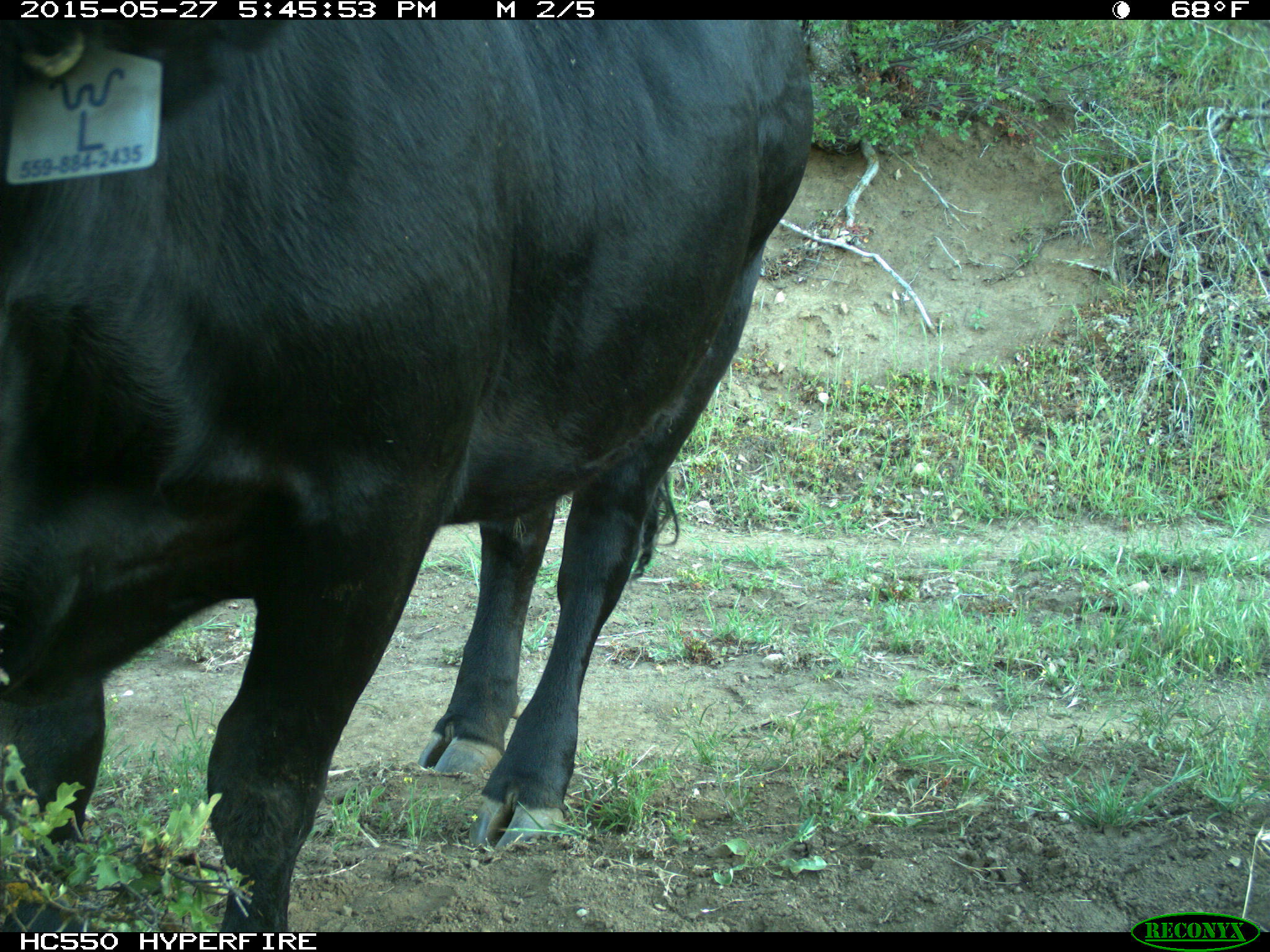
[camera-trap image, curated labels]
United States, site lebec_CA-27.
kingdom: Animalia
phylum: Chordata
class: Mammalia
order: Artiodactyla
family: Bovidae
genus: Bos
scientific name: Bos taurus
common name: domestic cow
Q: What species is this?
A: Bos taurus (domestic cow).